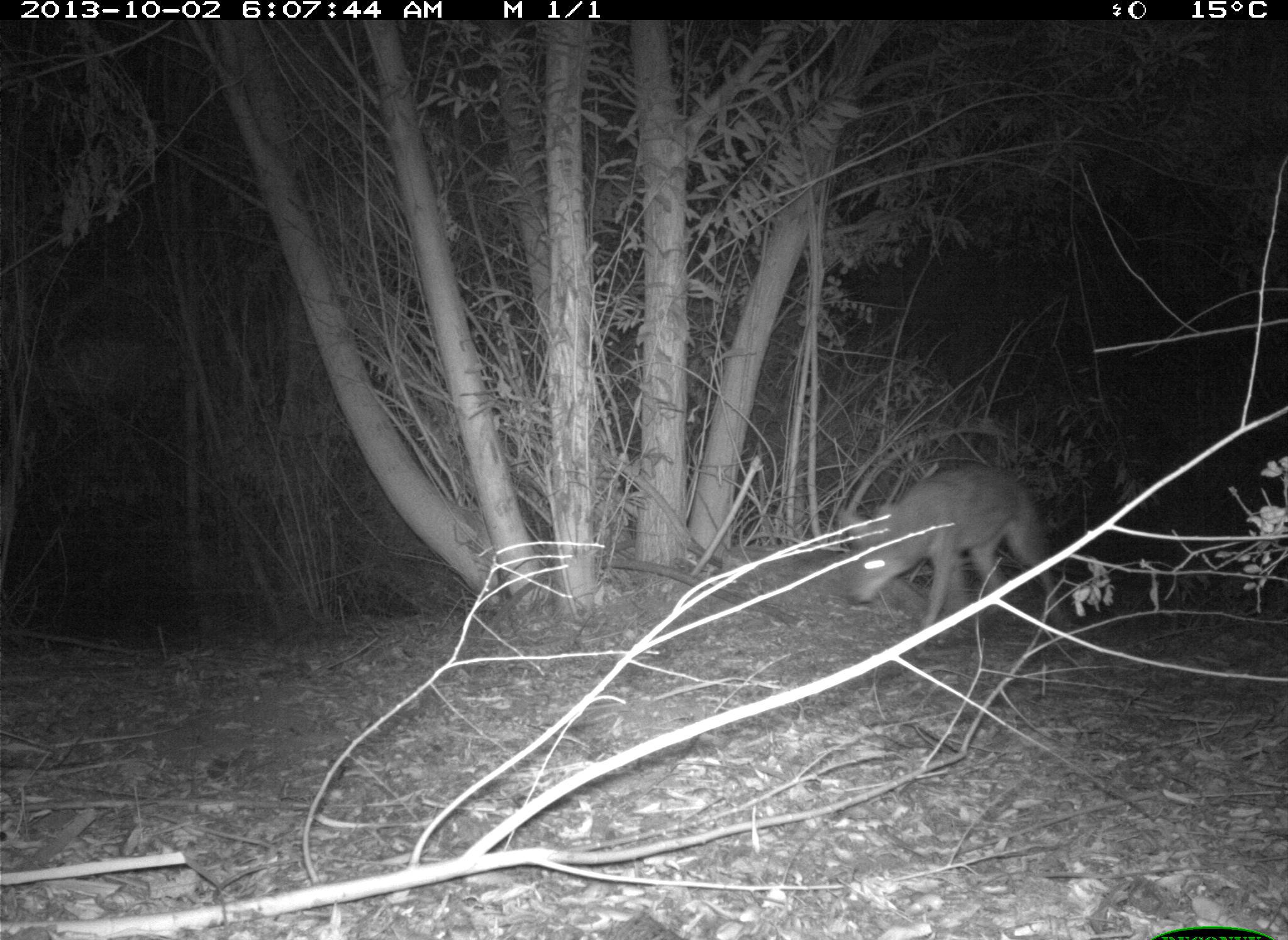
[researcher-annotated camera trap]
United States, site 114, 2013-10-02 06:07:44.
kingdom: Animalia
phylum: Chordata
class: Mammalia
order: Carnivora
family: Canidae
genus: Canis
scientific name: Canis latrans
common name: coyote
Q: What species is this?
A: Coyote (Canis latrans).